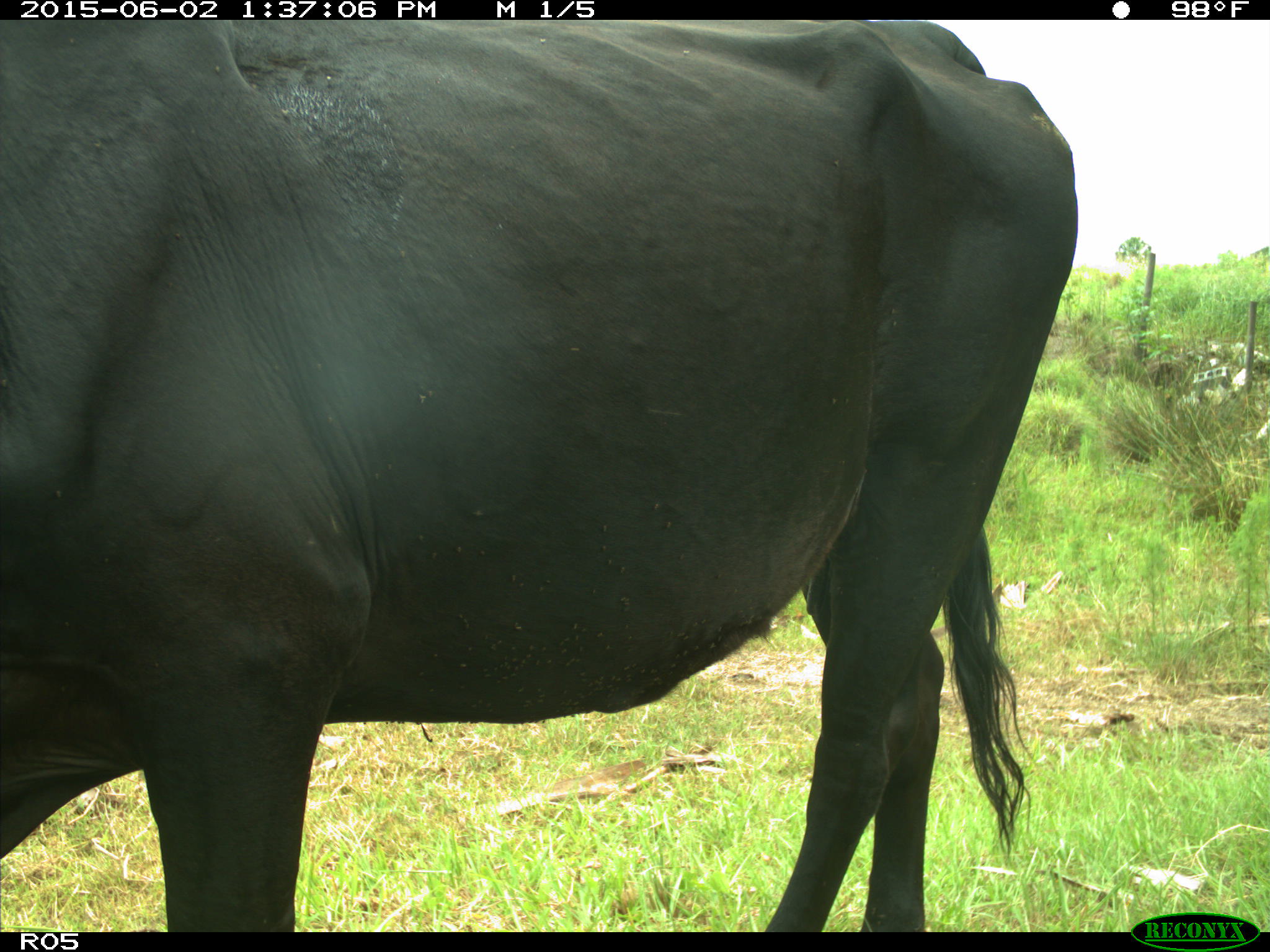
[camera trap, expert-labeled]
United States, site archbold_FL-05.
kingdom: Animalia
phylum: Chordata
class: Mammalia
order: Artiodactyla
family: Bovidae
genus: Bos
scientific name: Bos taurus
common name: domestic cow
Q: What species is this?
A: Bos taurus (domestic cow).